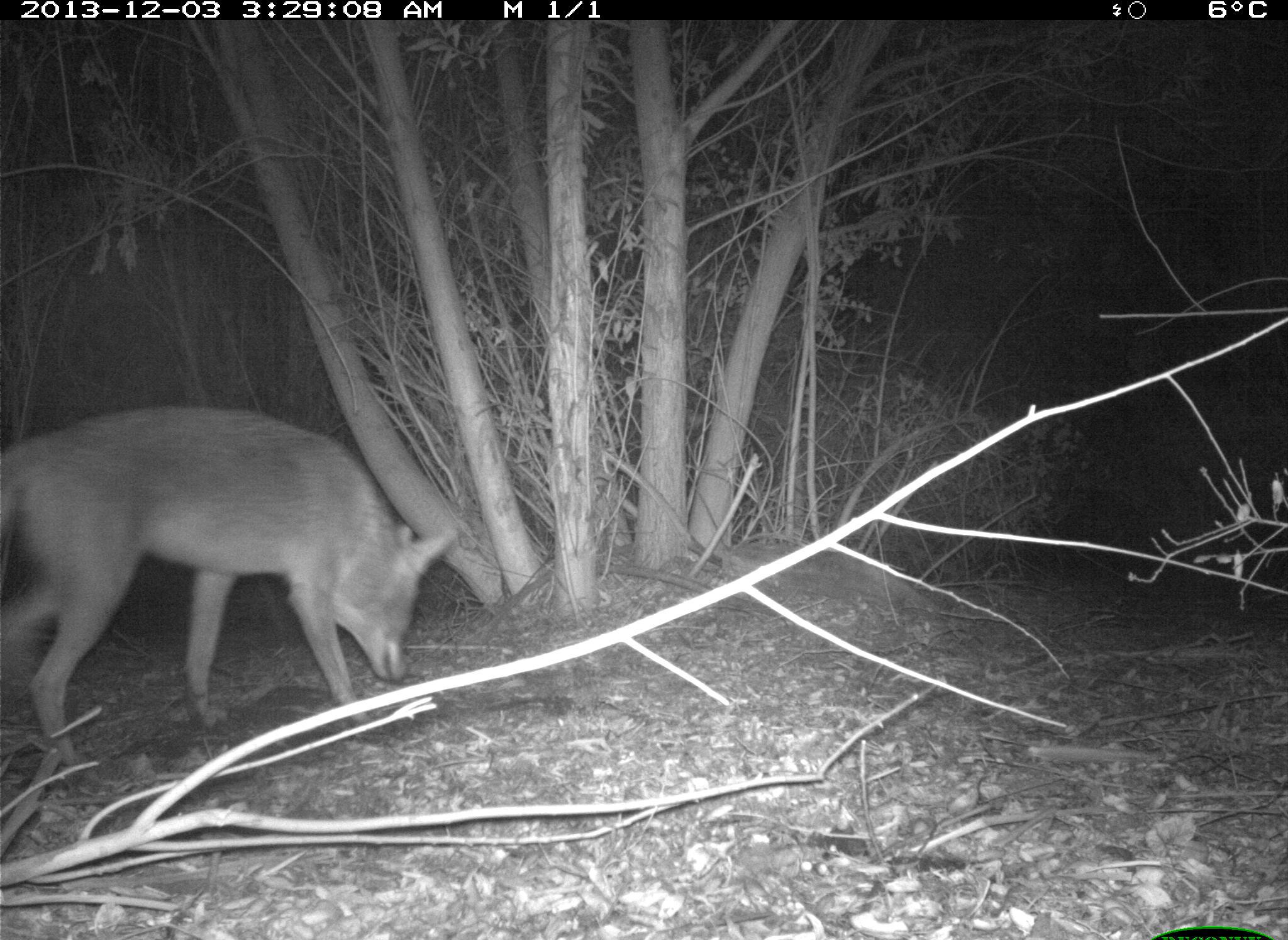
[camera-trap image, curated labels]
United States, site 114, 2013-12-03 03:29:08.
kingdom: Animalia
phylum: Chordata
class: Mammalia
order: Carnivora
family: Canidae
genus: Canis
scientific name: Canis latrans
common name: coyote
Coyote (Canis latrans).